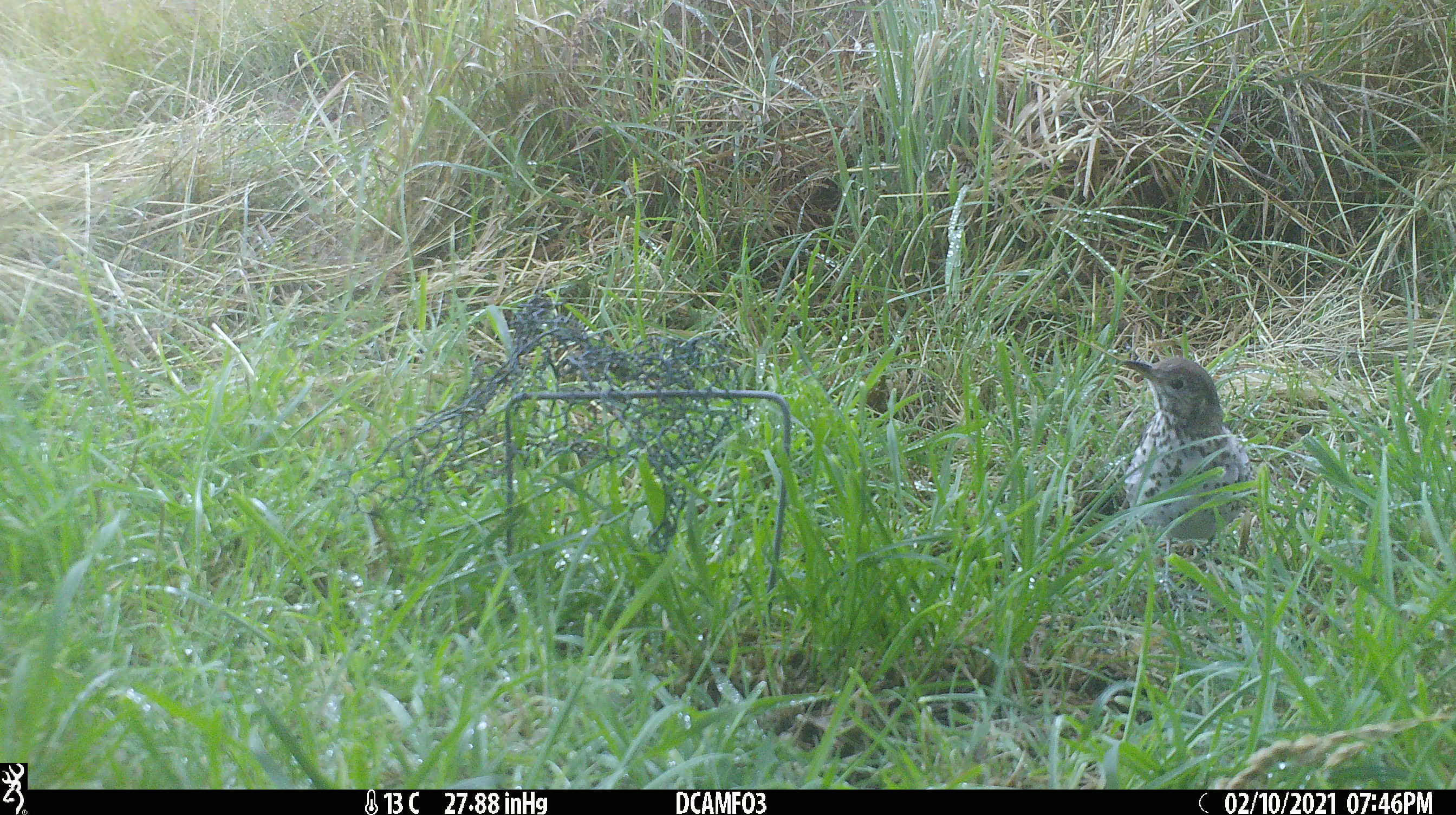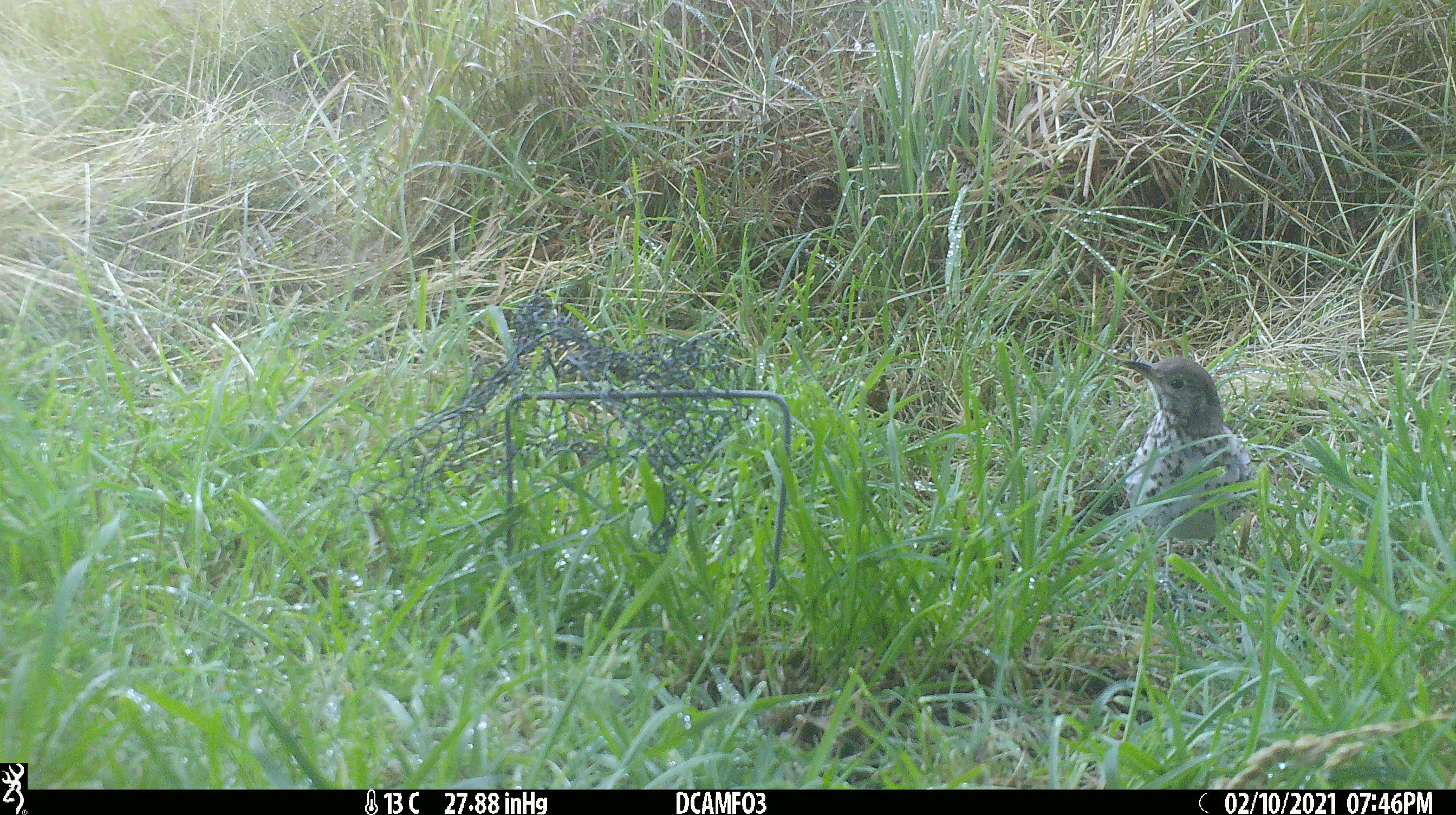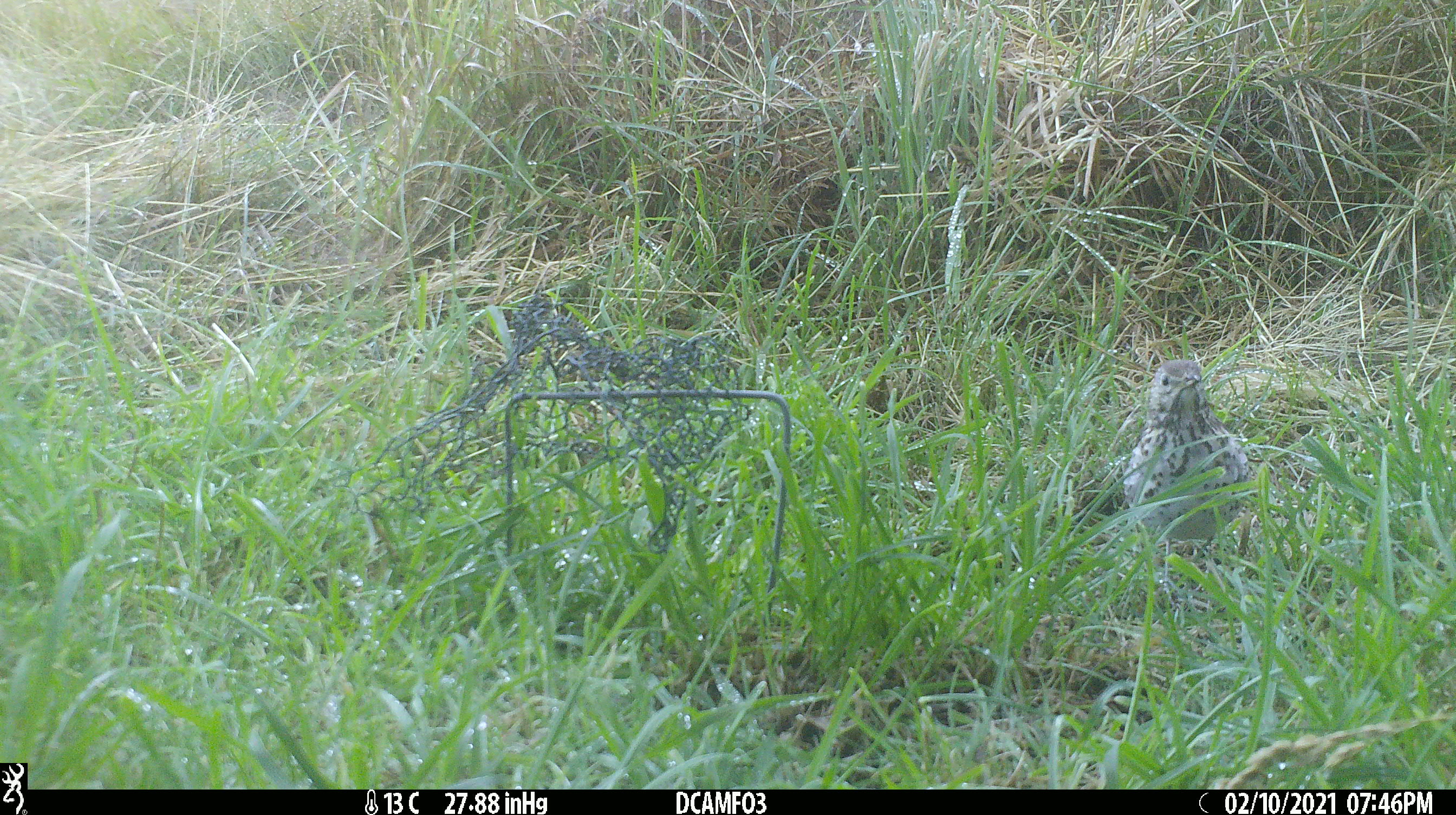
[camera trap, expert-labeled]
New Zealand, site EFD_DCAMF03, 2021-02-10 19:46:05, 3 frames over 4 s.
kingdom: Animalia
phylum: Chordata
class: Aves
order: Passeriformes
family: Turdidae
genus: Turdus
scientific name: Turdus philomelos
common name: song thrush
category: thrush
Thrush (song thrush) (Turdus philomelos).